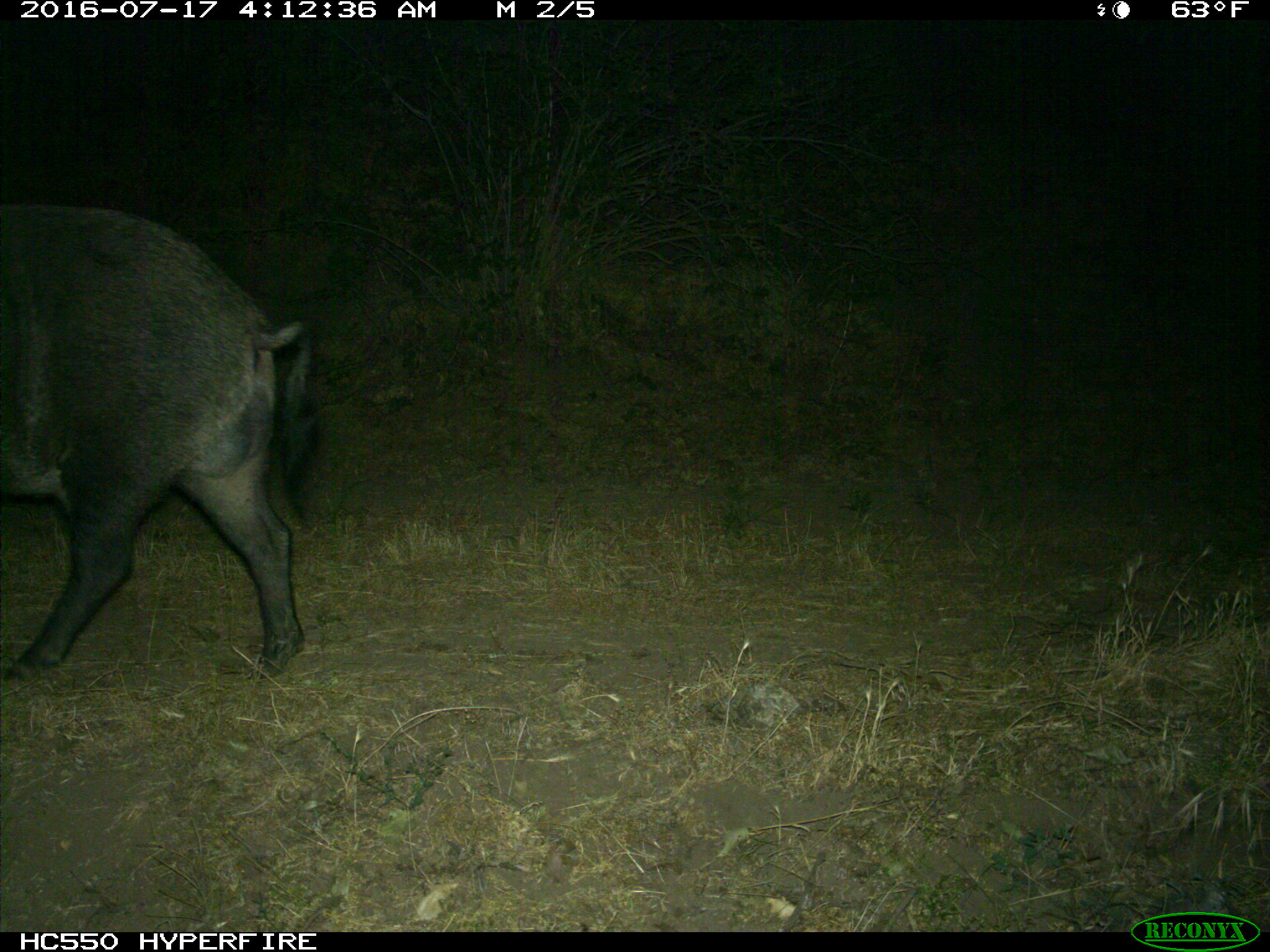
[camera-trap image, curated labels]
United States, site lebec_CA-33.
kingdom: Animalia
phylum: Chordata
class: Mammalia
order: Artiodactyla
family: Suidae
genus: Sus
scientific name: Sus scrofa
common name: wild boar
Sus scrofa (wild boar).